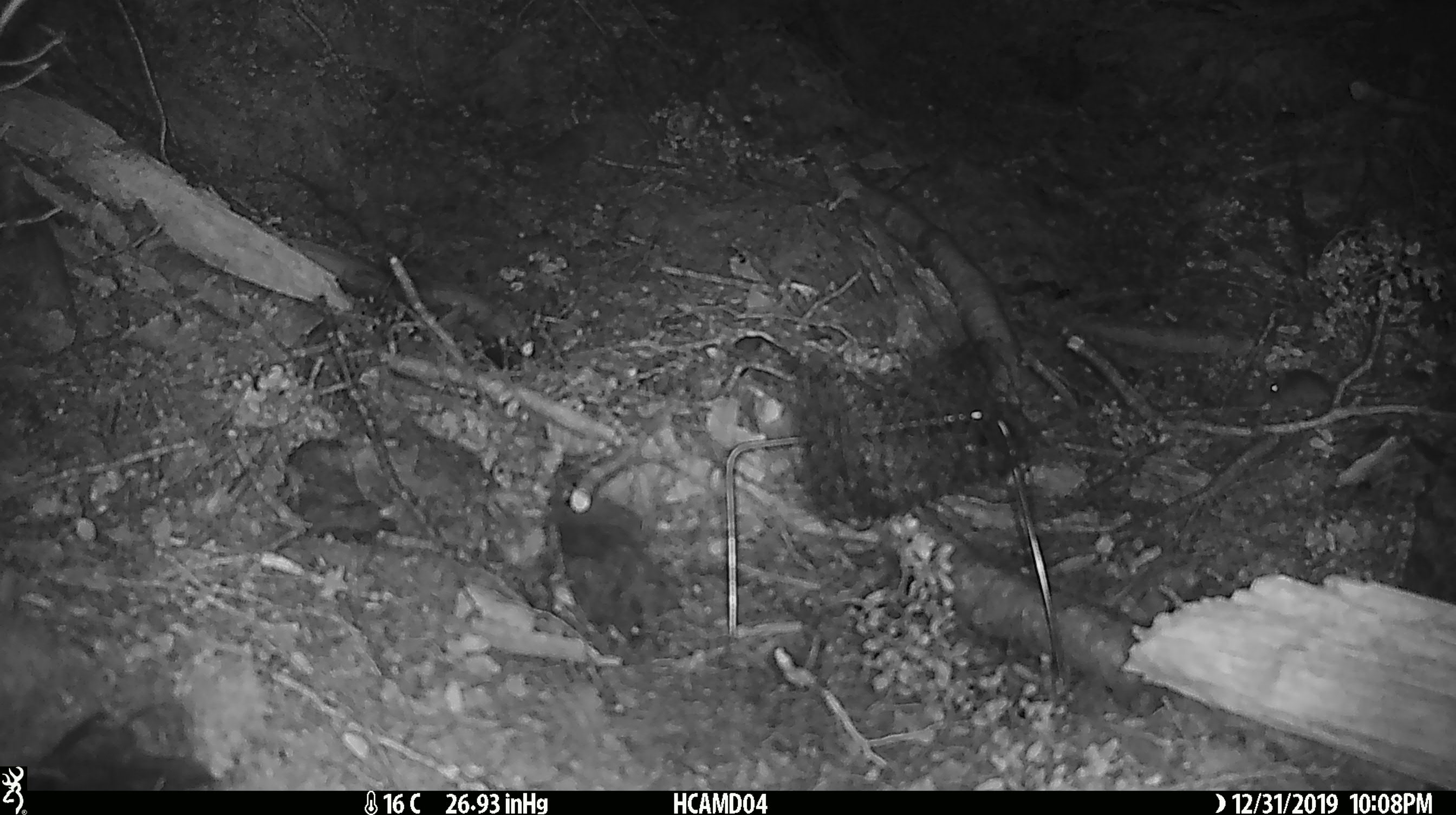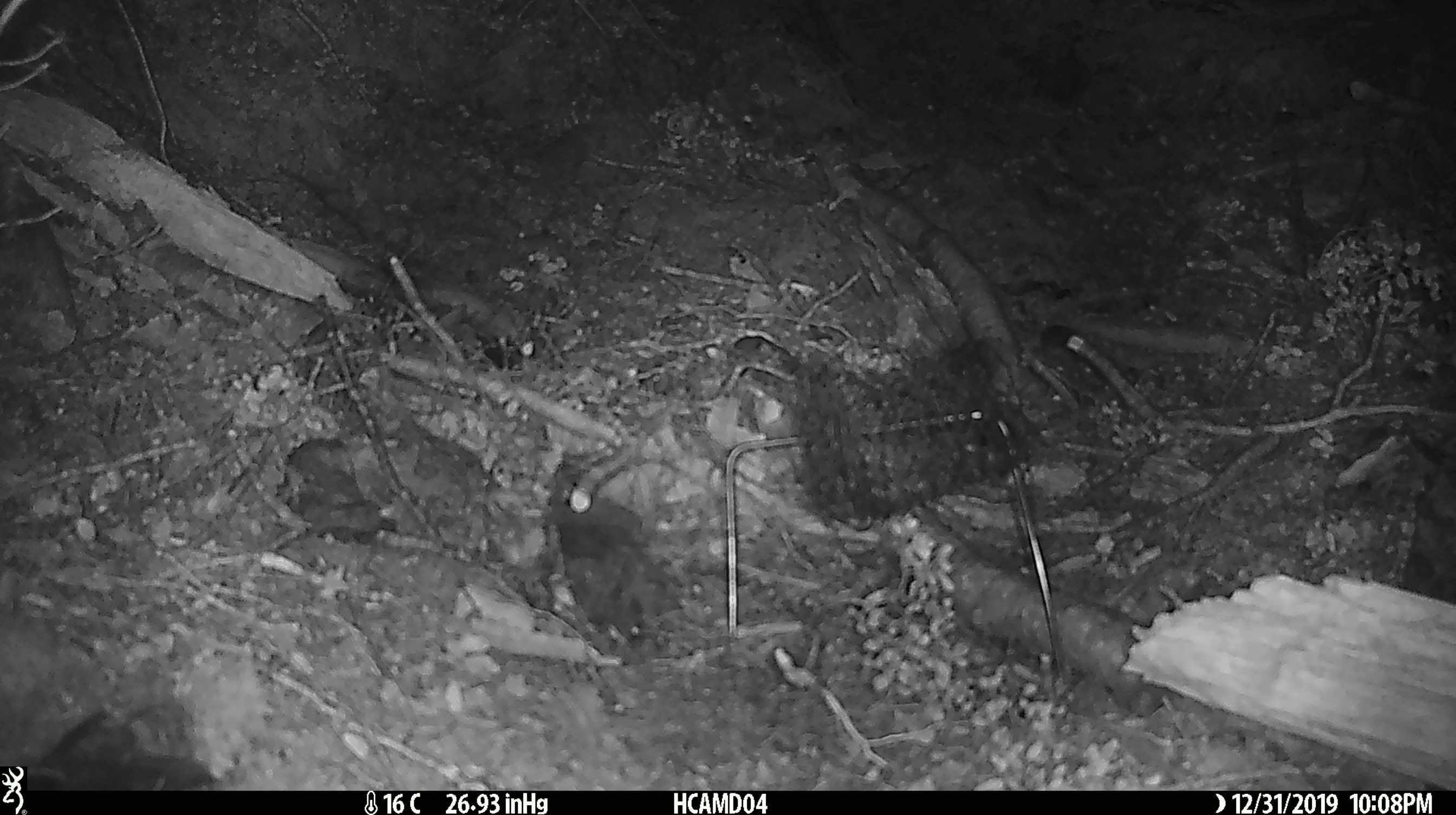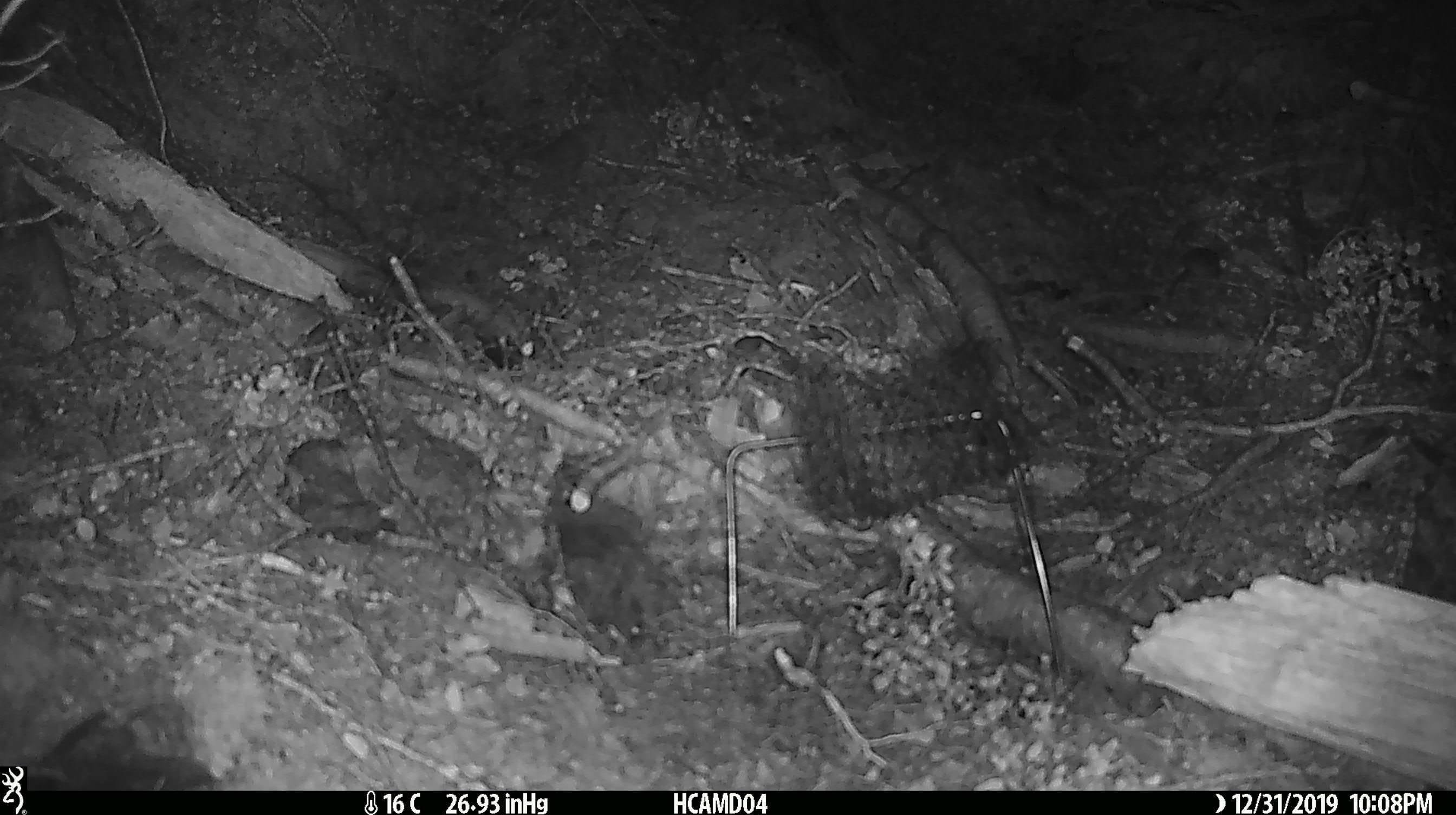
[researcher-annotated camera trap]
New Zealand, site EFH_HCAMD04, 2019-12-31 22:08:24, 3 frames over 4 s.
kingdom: Animalia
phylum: Chordata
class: Mammalia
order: Rodentia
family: Muridae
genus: Mus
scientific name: Mus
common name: mouse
Mouse (Mus).